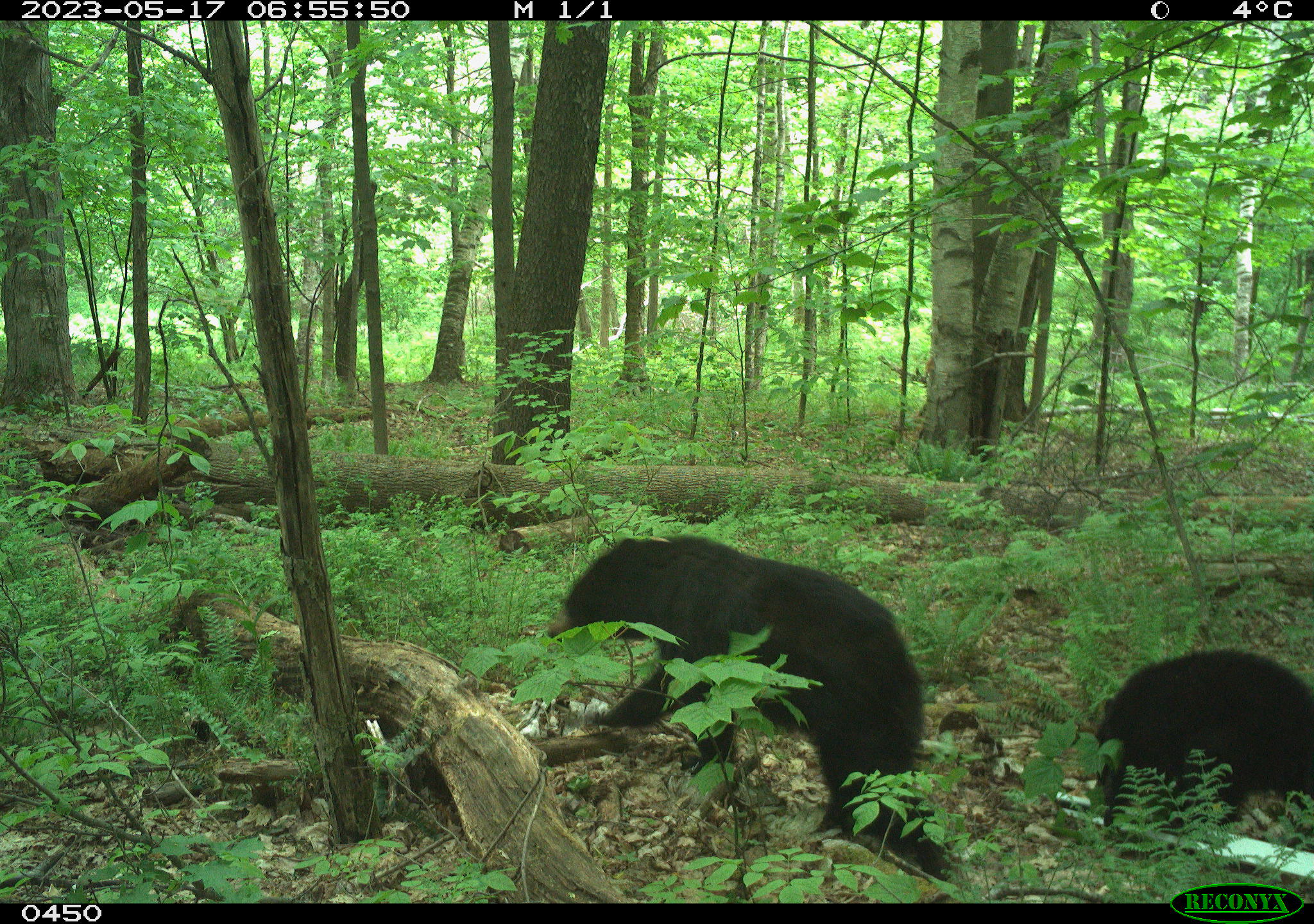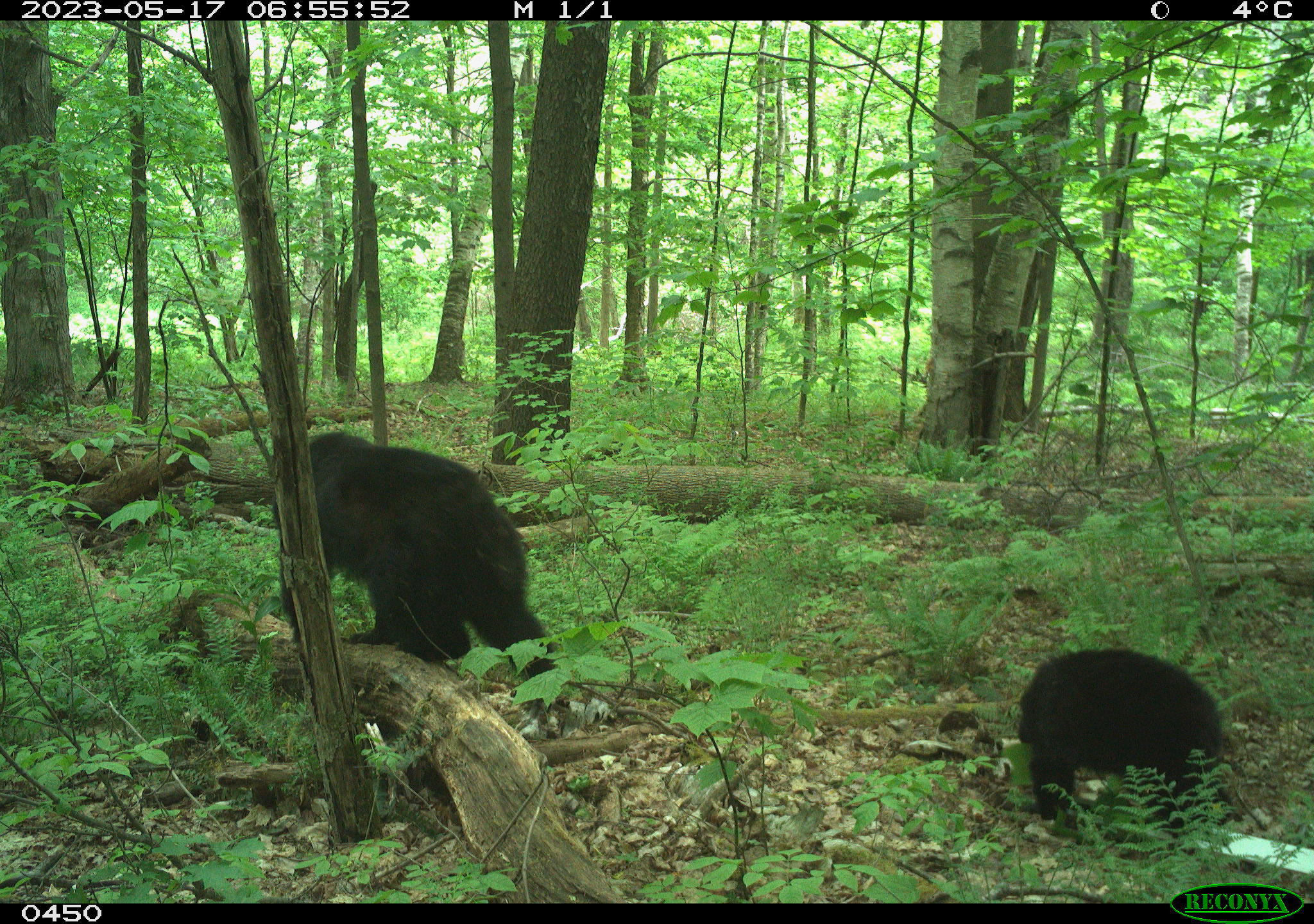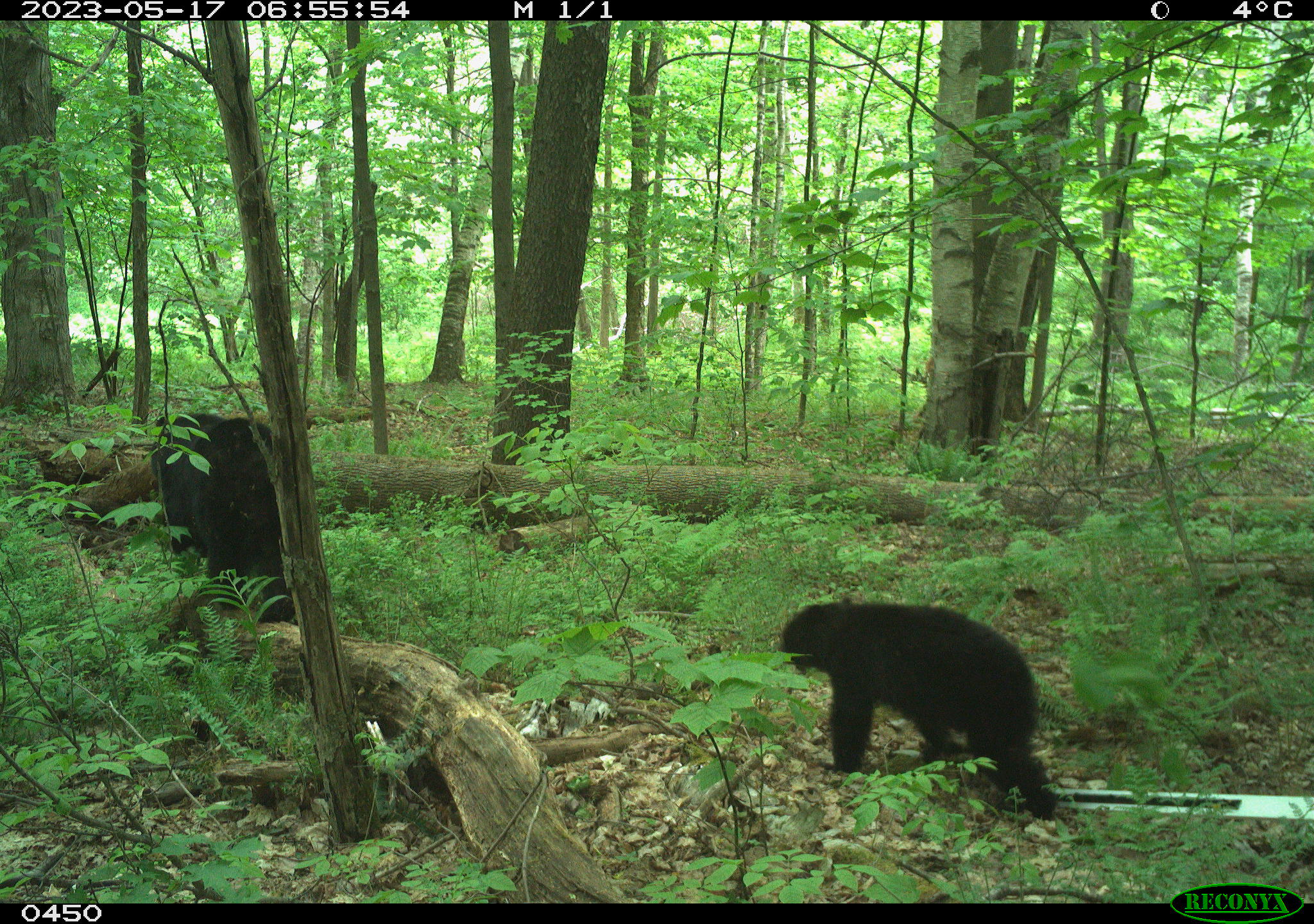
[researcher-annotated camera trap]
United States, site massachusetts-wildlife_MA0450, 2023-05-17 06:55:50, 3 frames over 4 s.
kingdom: Animalia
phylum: Chordata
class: Mammalia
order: Carnivora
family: Ursidae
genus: Ursus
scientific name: Ursus americanus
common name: black bear